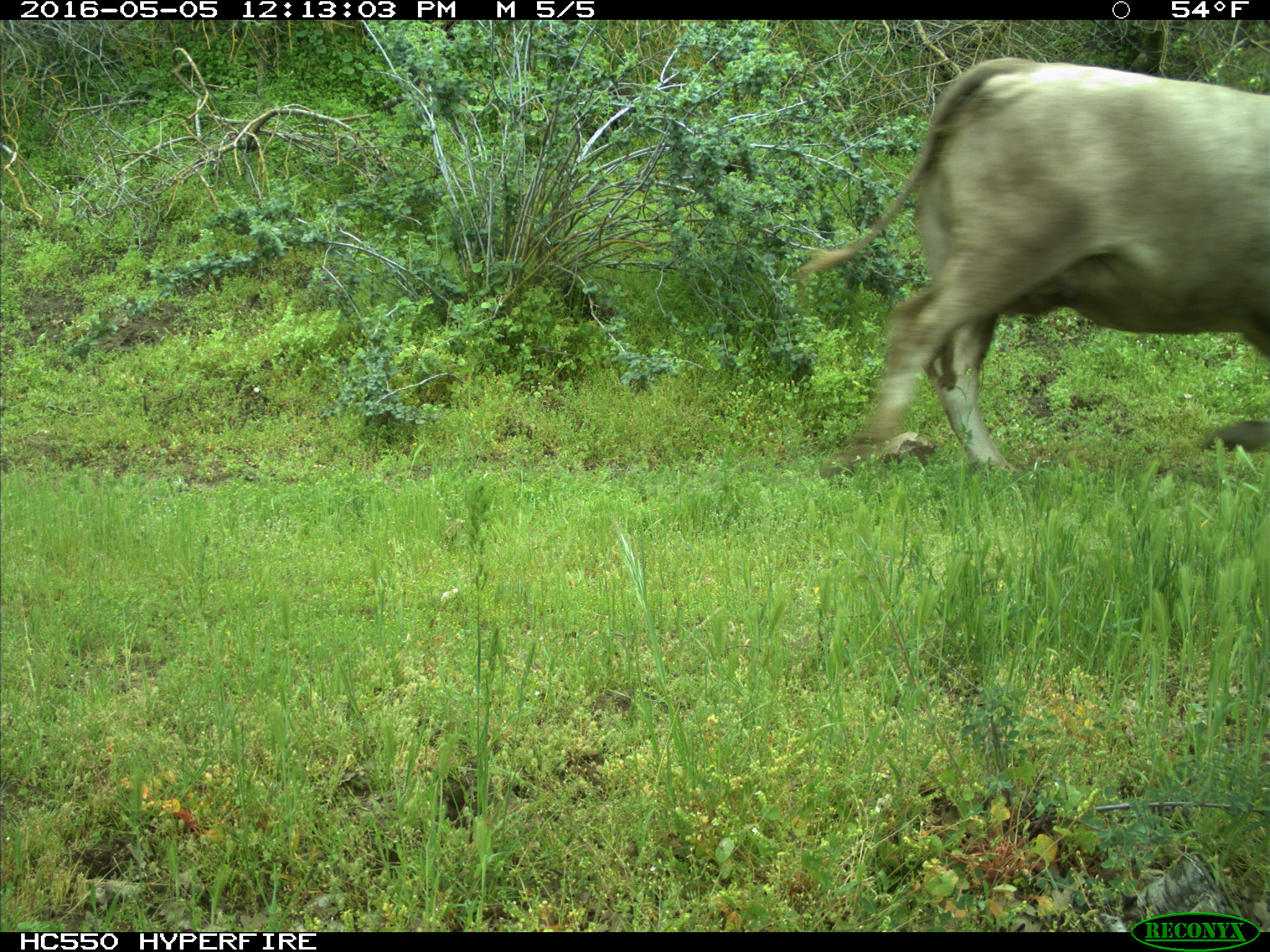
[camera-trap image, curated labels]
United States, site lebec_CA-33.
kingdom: Animalia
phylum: Chordata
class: Mammalia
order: Artiodactyla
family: Bovidae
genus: Bos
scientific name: Bos taurus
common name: domestic cow